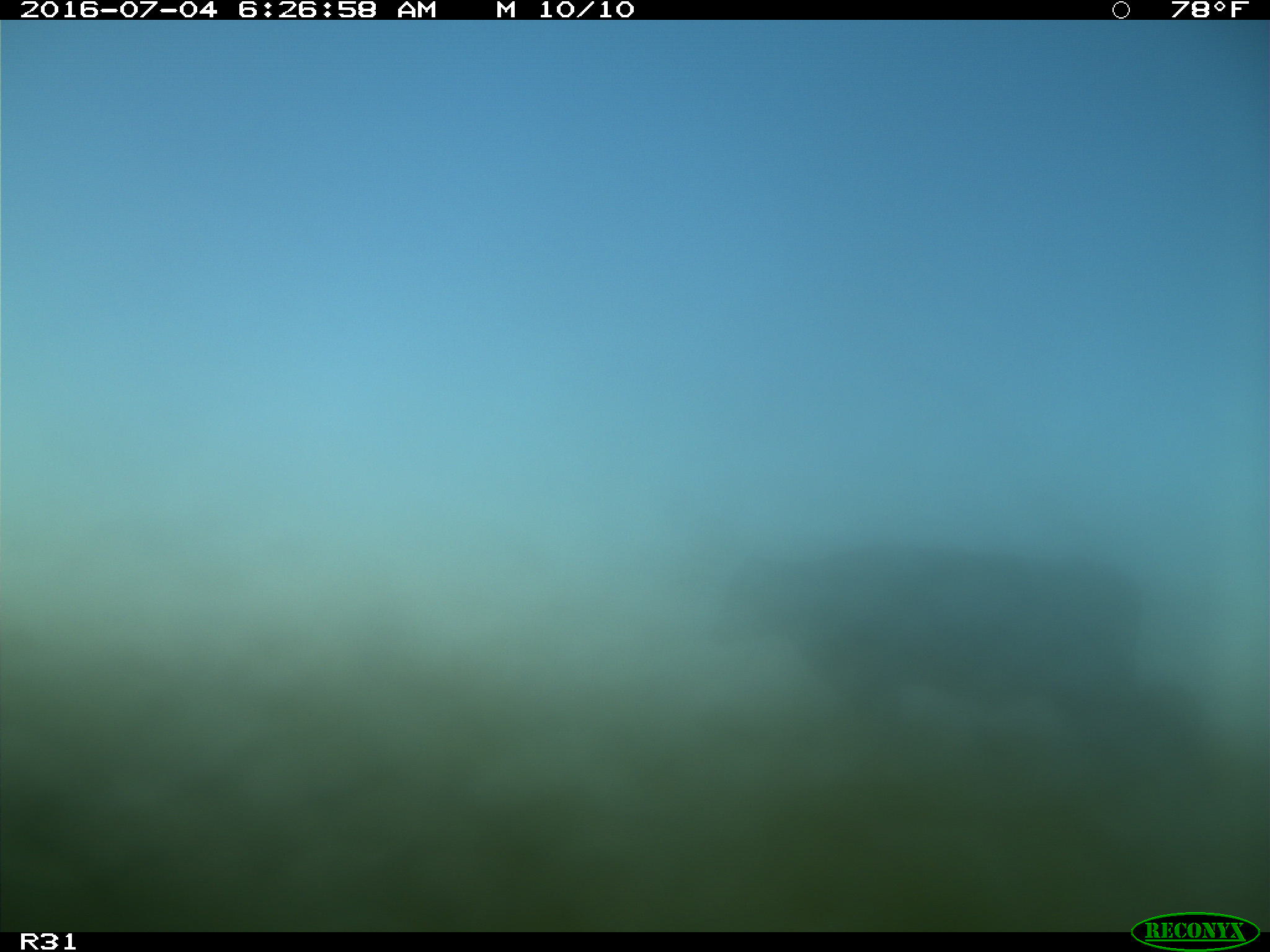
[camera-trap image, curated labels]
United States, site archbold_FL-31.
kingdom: Animalia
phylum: Chordata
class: Mammalia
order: Artiodactyla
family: Bovidae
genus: Bos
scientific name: Bos taurus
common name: domestic cow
Bos taurus (domestic cow).